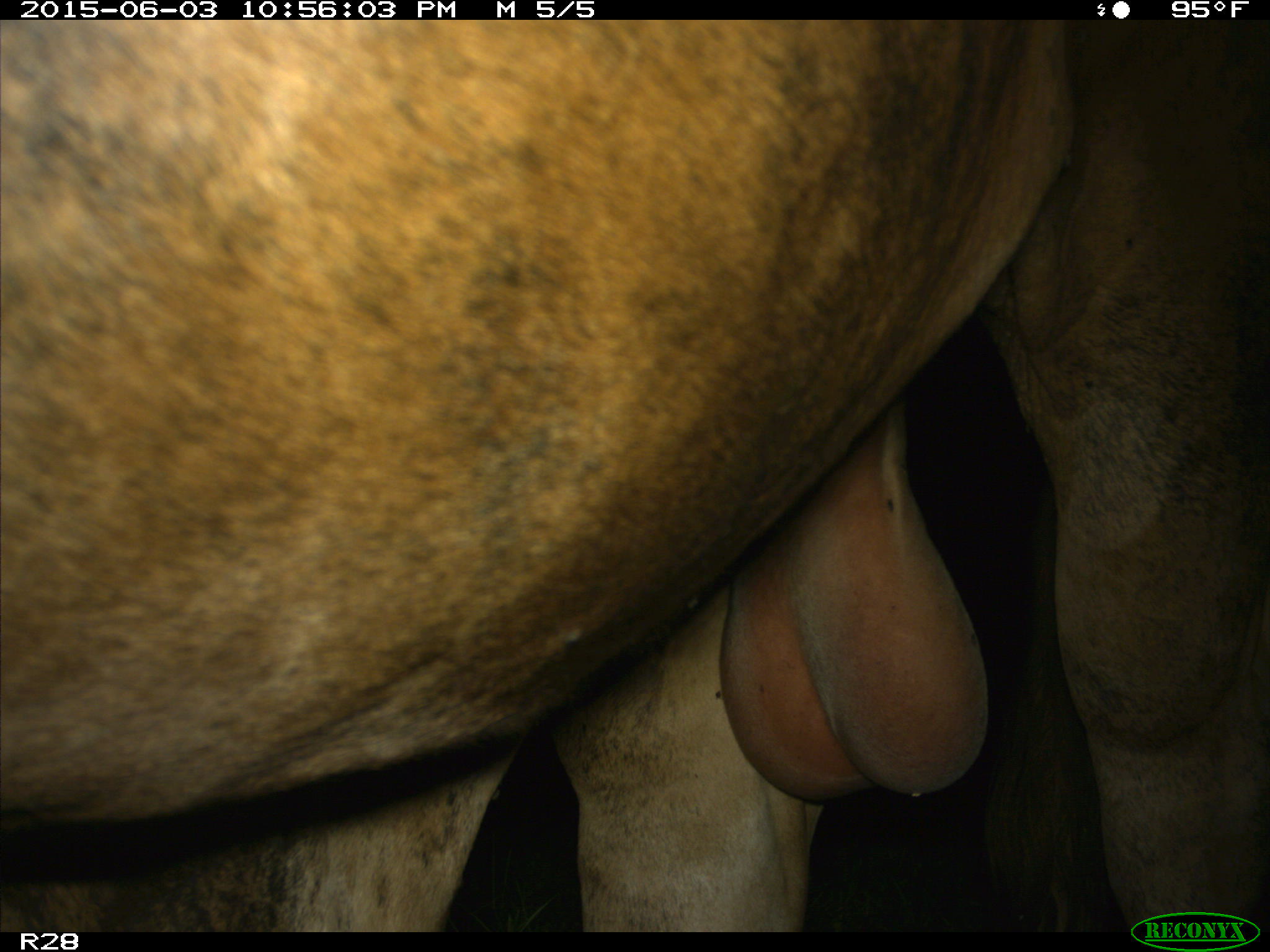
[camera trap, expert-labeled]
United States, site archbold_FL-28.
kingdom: Animalia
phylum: Chordata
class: Mammalia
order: Artiodactyla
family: Bovidae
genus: Bos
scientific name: Bos taurus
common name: domestic cow